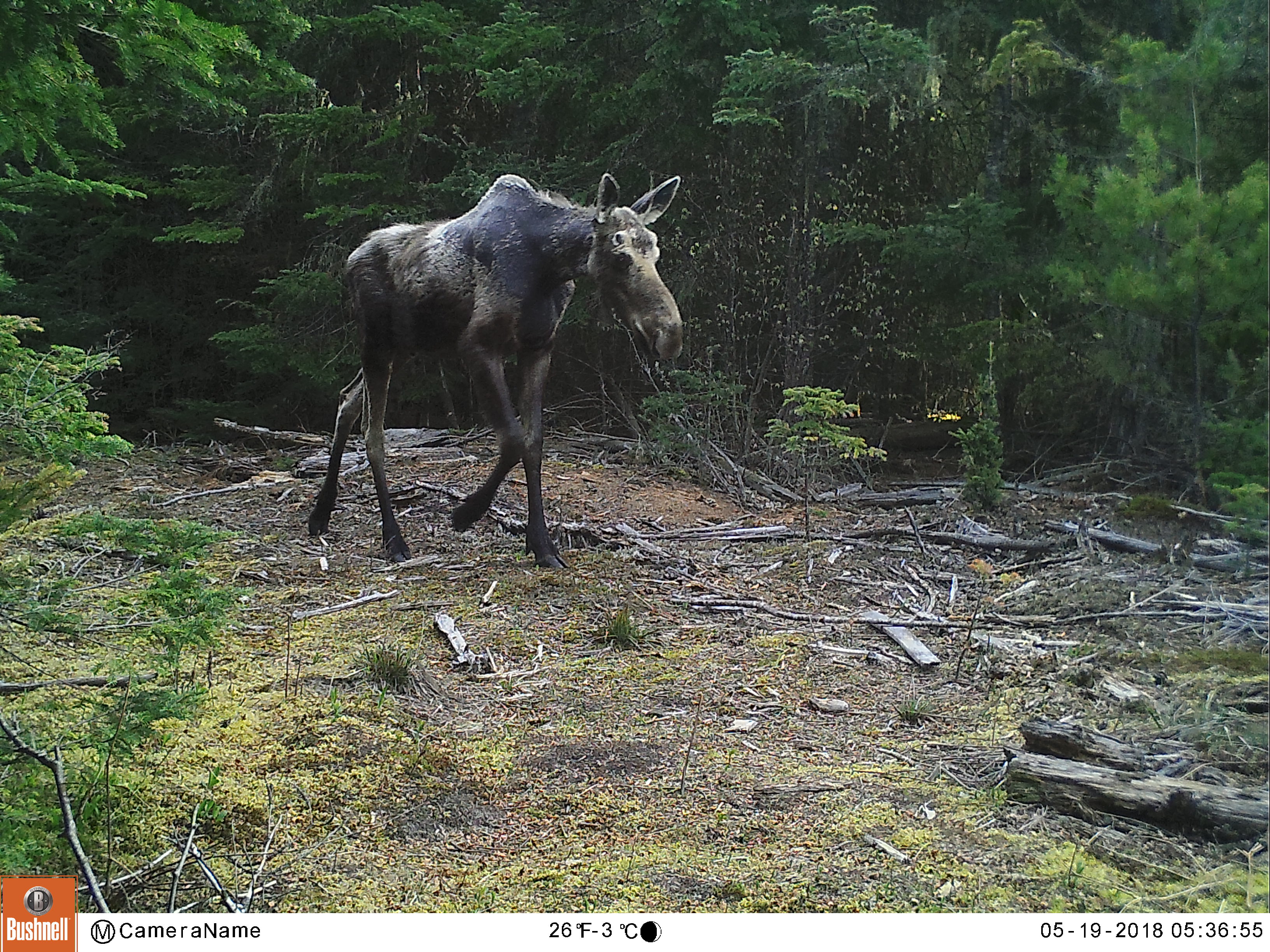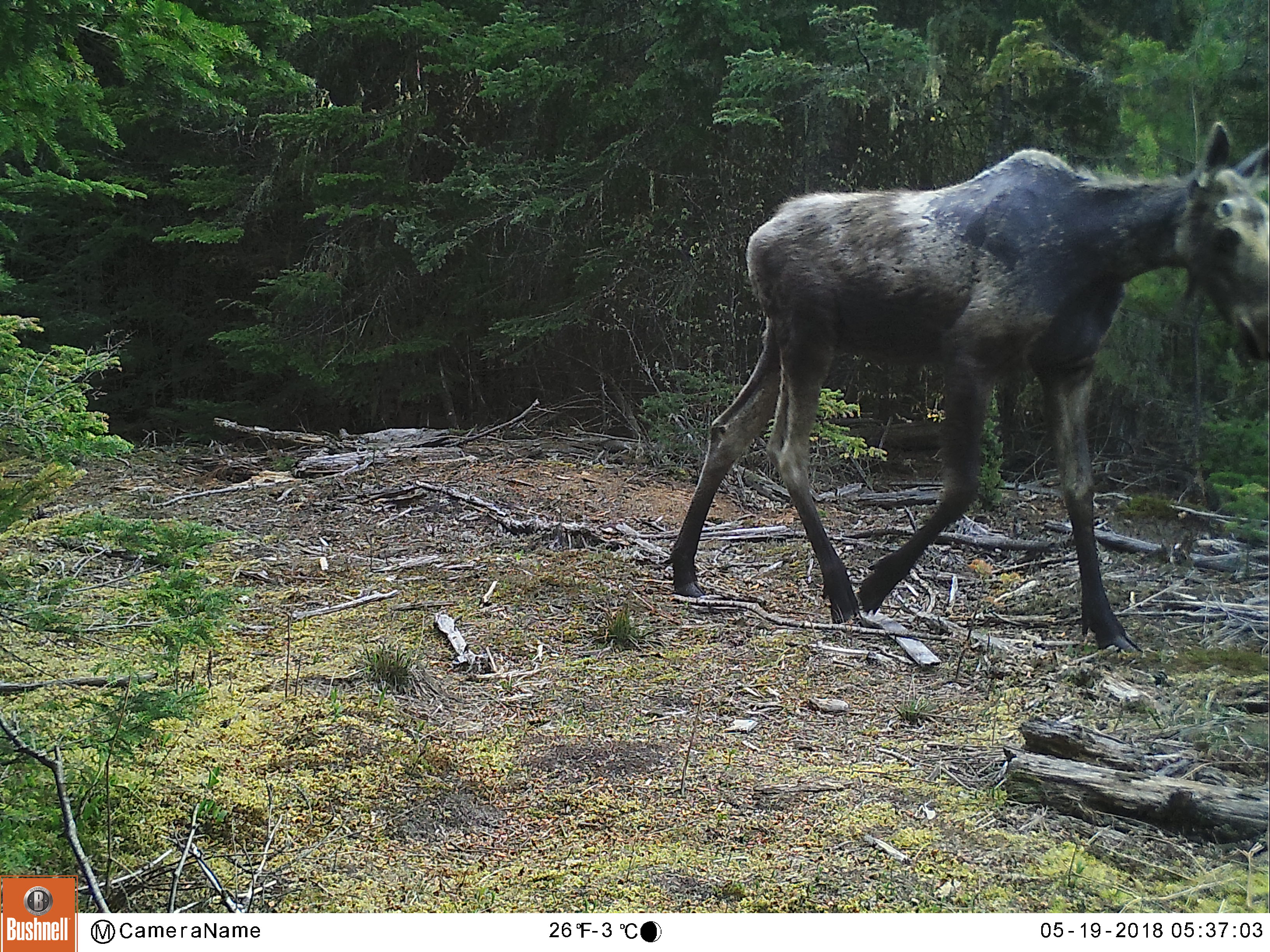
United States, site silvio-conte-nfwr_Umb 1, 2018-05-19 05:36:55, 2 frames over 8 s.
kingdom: Animalia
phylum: Chordata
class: Mammalia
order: Artiodactyla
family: Cervidae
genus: Alces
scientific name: Alces alces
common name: moose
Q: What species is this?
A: Moose (Alces alces).